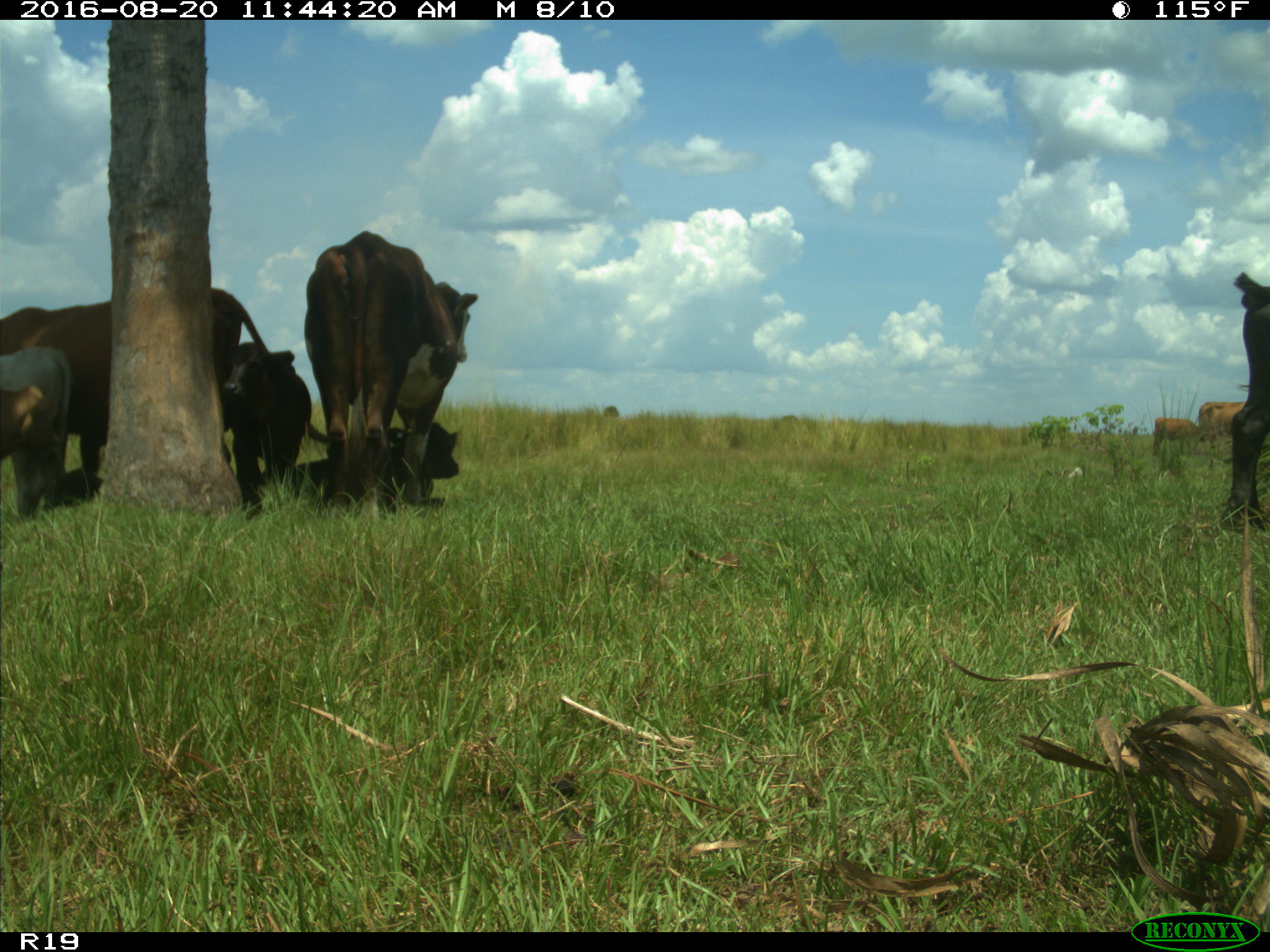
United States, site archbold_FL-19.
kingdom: Animalia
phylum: Chordata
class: Mammalia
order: Artiodactyla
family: Bovidae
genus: Bos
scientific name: Bos taurus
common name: domestic cow